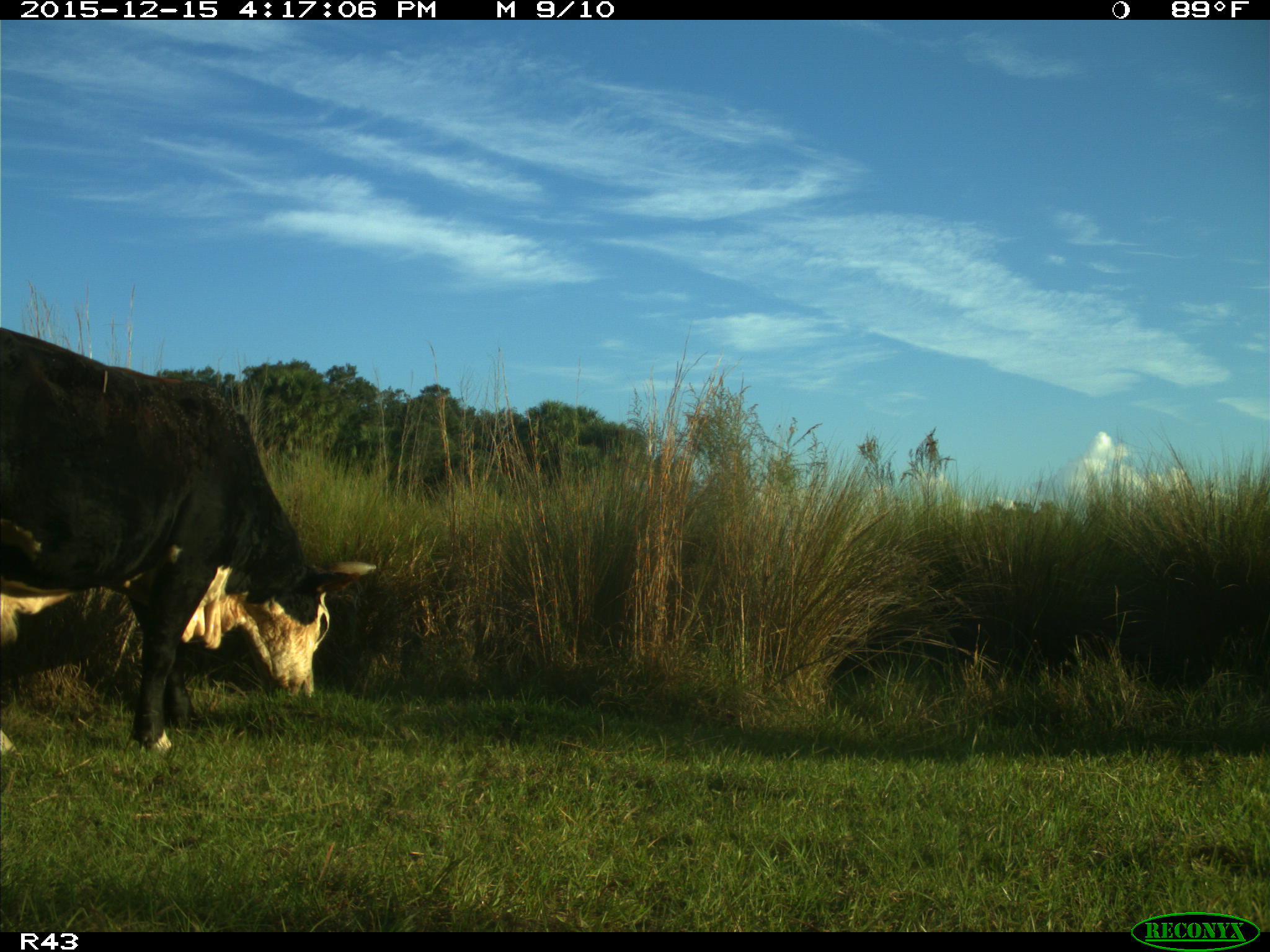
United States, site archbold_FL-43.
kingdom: Animalia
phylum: Chordata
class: Mammalia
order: Artiodactyla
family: Bovidae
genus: Bos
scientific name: Bos taurus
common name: domestic cow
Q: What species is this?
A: Bos taurus (domestic cow).